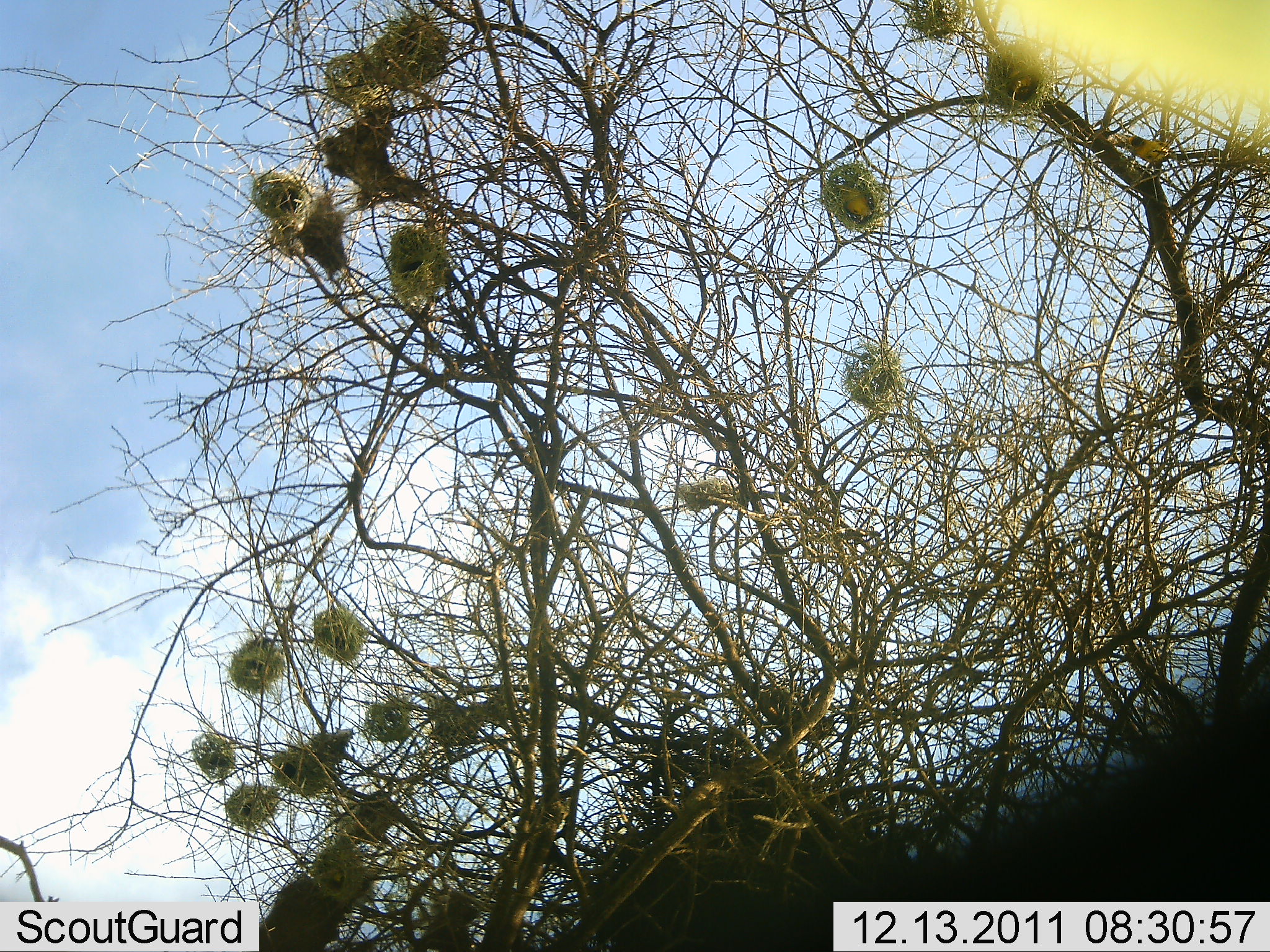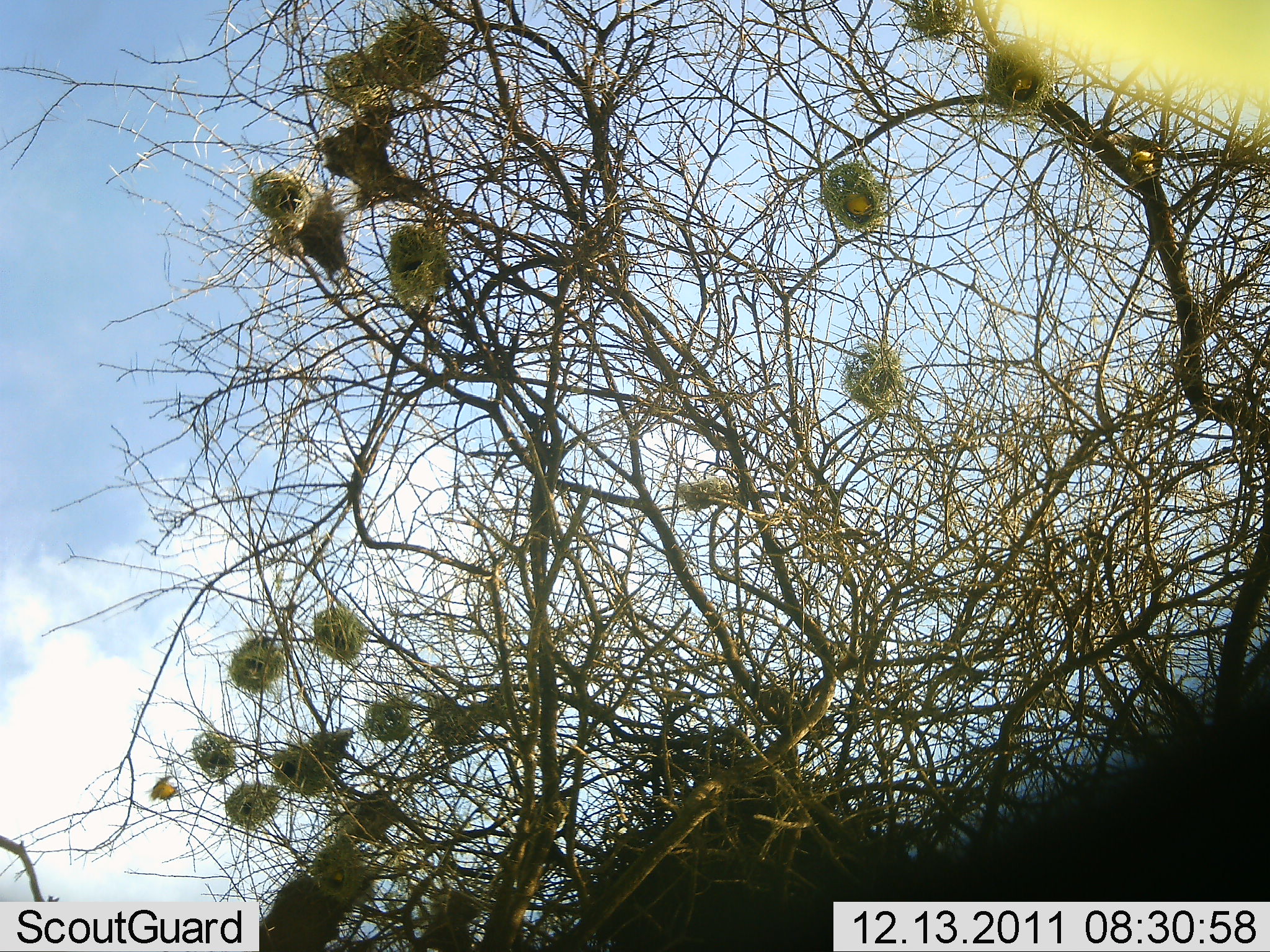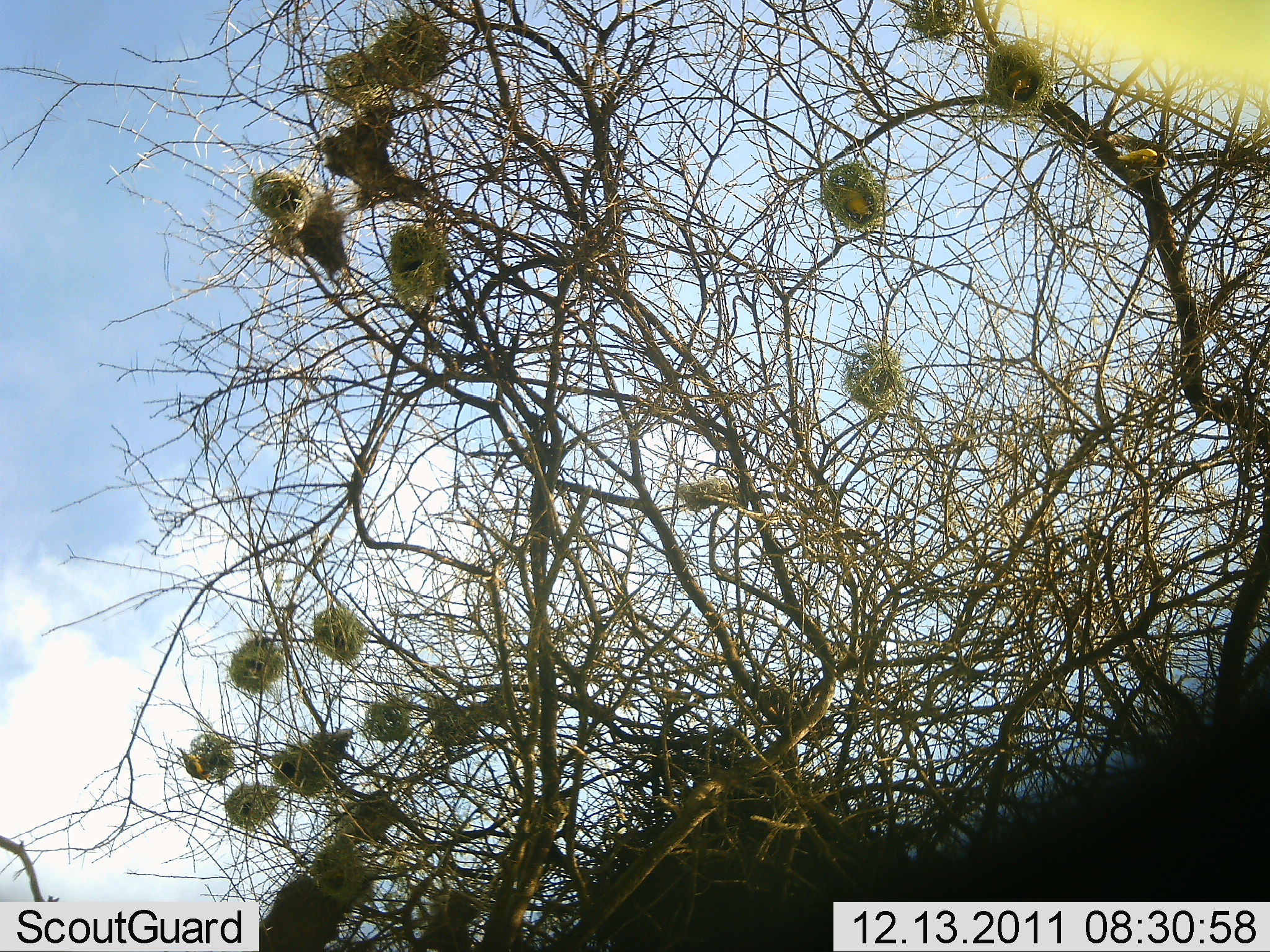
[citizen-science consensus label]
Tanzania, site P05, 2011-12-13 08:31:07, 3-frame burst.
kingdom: Animalia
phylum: Chordata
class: Aves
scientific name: Aves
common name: bird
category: otherbird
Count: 4.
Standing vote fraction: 20%.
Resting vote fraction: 40%.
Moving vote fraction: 60%.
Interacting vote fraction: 10%.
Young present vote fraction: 0%.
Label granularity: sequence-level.